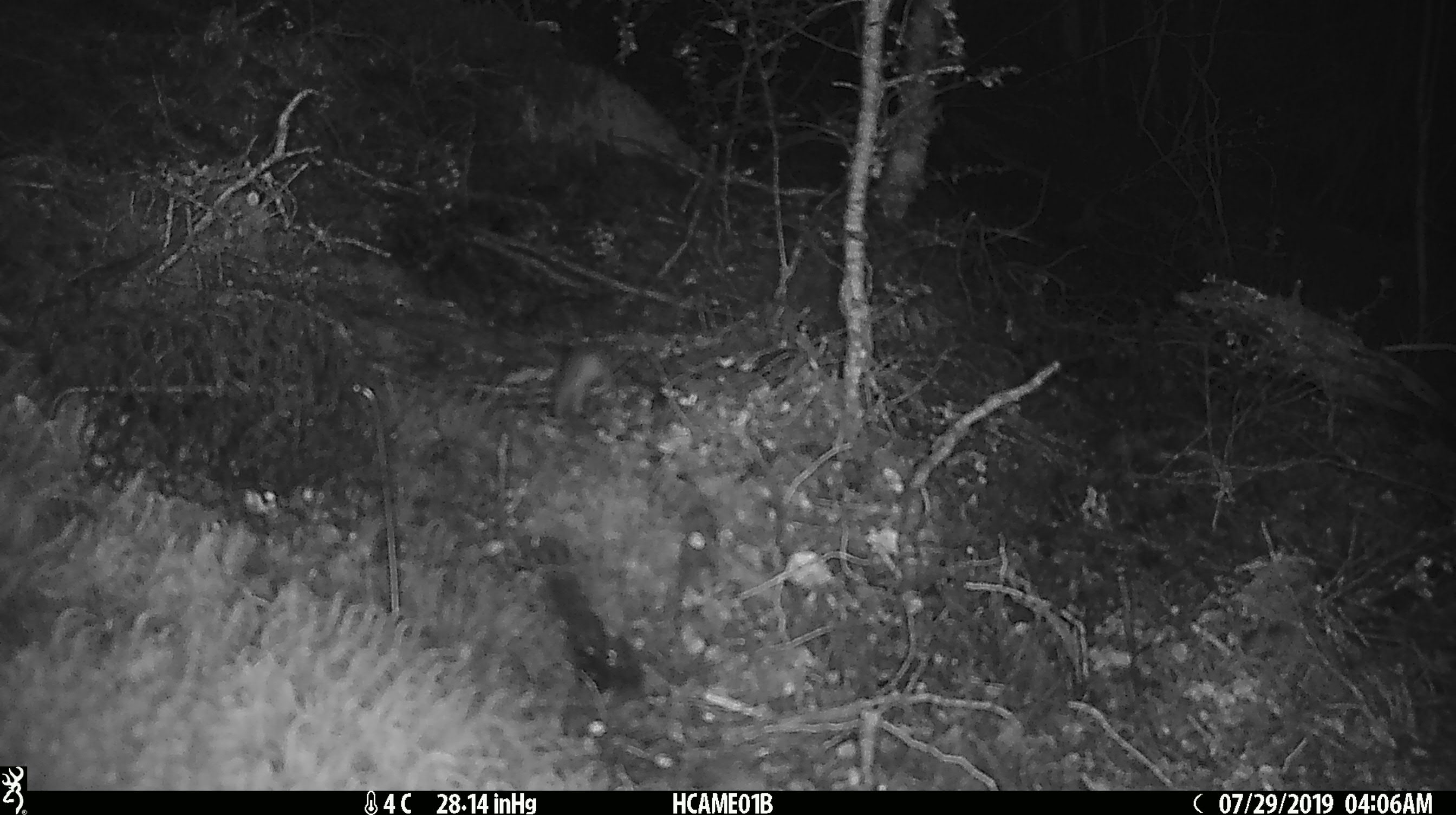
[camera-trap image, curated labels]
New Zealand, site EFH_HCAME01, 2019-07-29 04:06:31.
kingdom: Animalia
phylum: Chordata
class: Mammalia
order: Rodentia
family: Muridae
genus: Mus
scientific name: Mus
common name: mouse